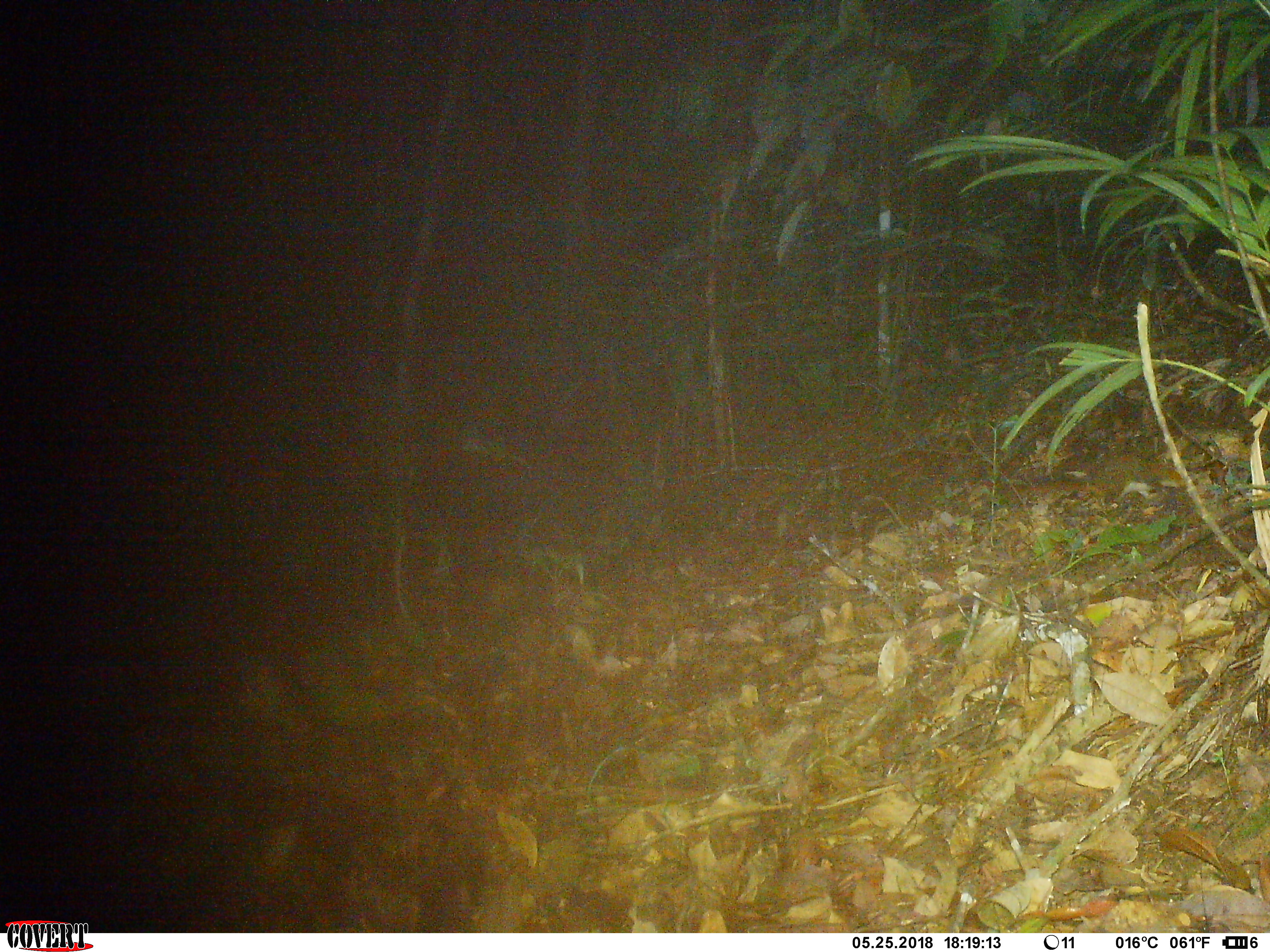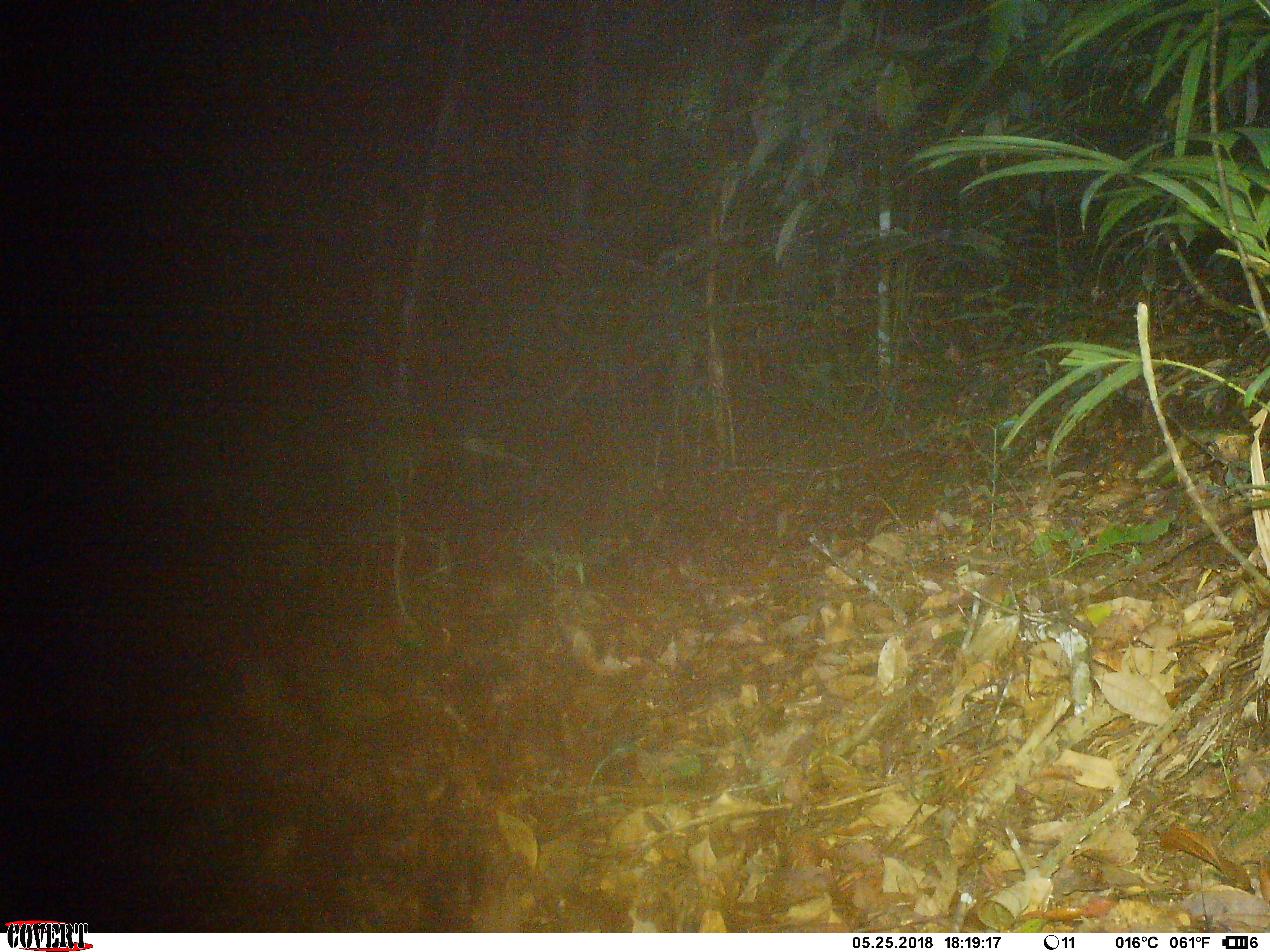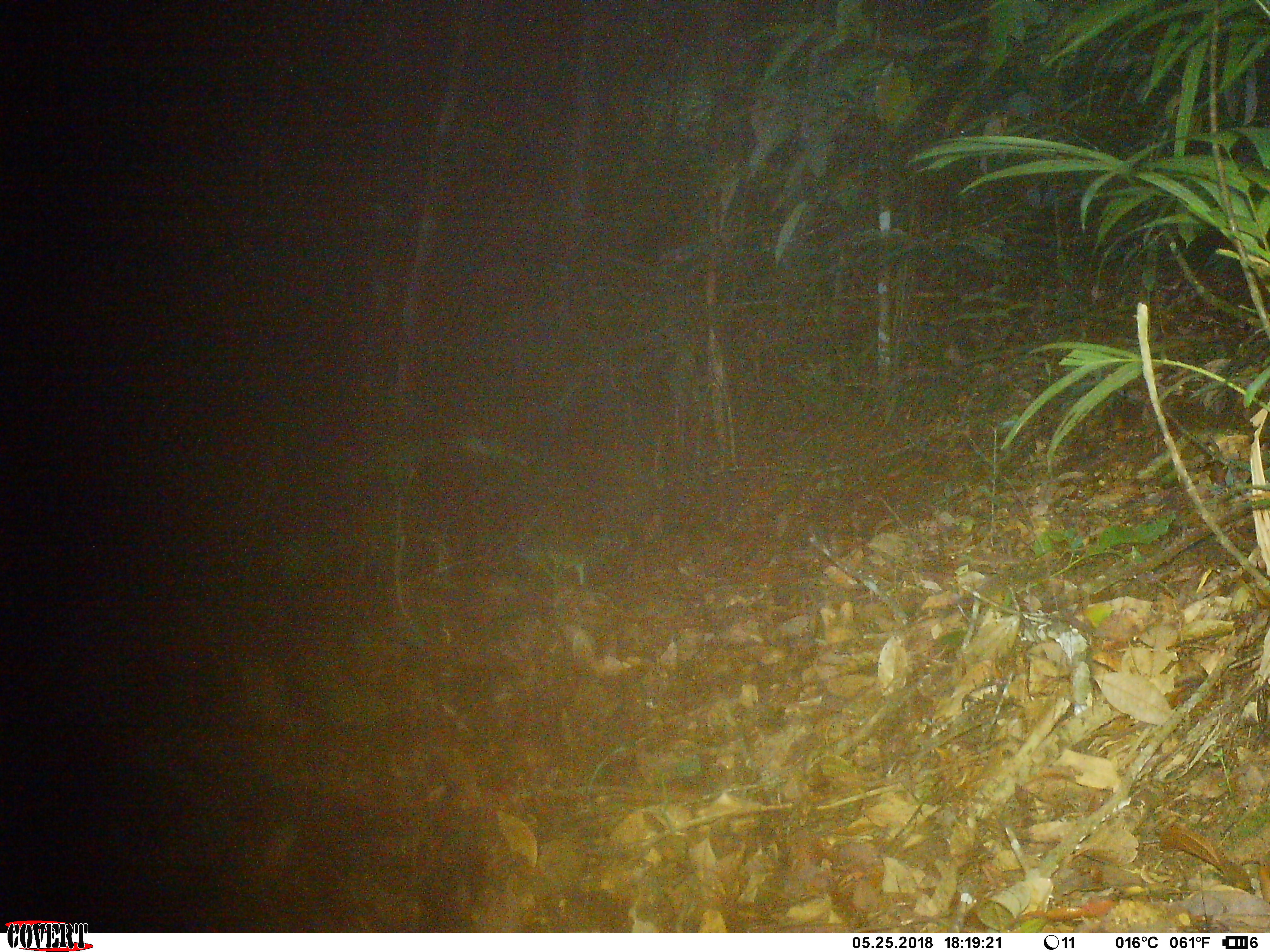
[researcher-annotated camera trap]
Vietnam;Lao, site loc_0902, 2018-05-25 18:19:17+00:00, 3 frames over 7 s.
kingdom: Animalia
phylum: Chordata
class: Mammalia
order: Rodentia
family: Sciuridae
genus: Dremomys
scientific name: Dremomys rufigenis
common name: red-cheeked squirrel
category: red cheeked squirrel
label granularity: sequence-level